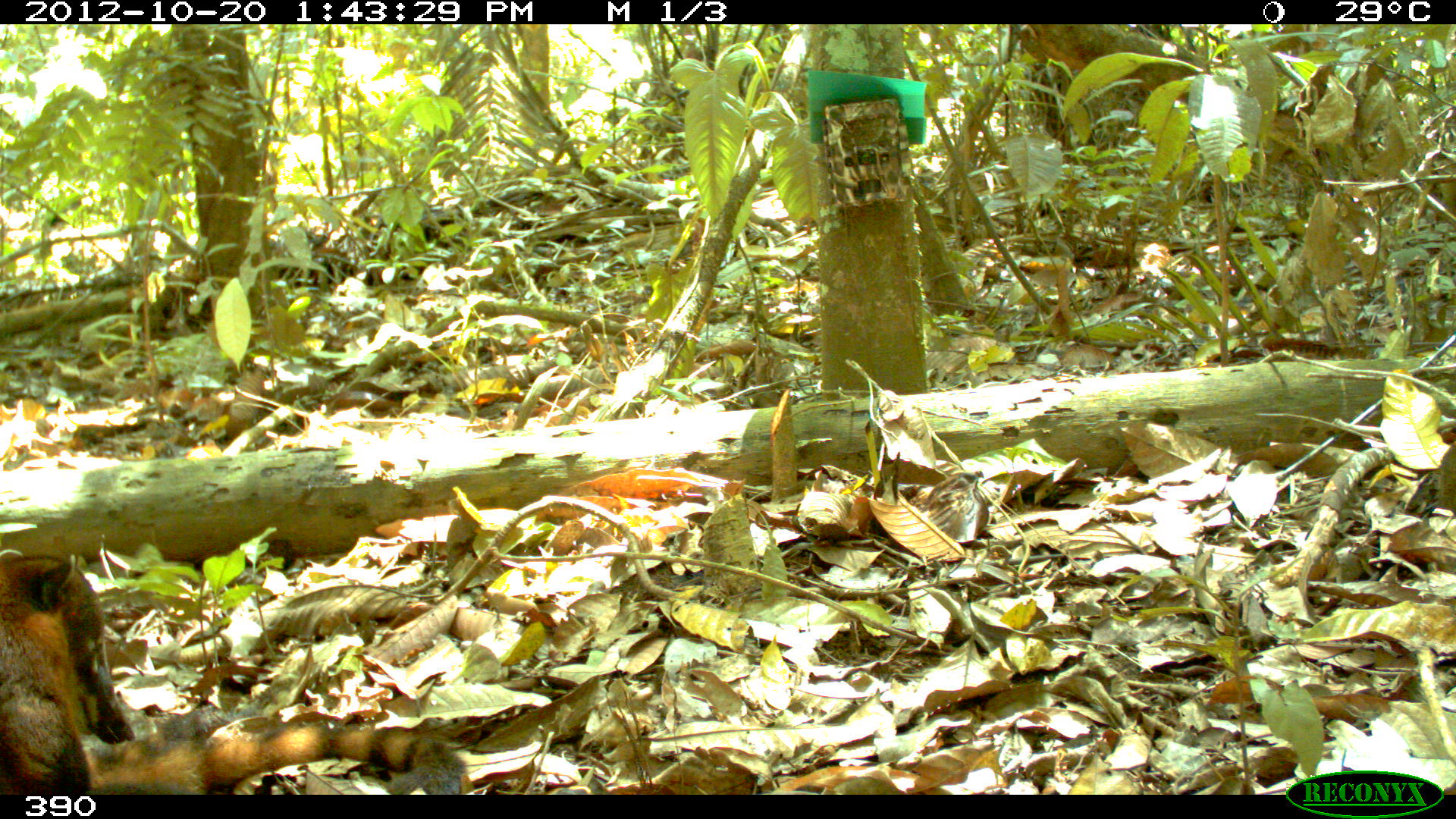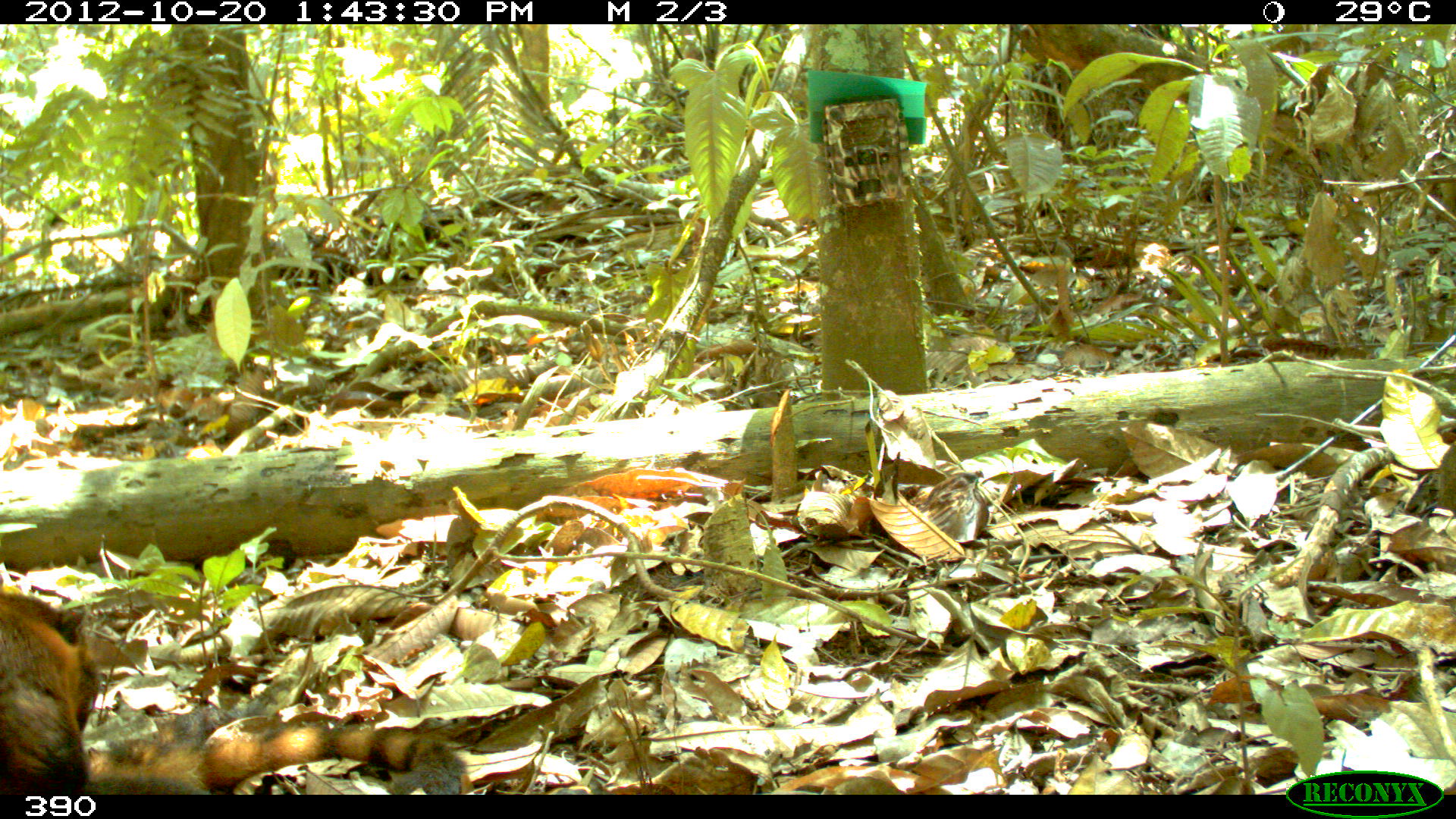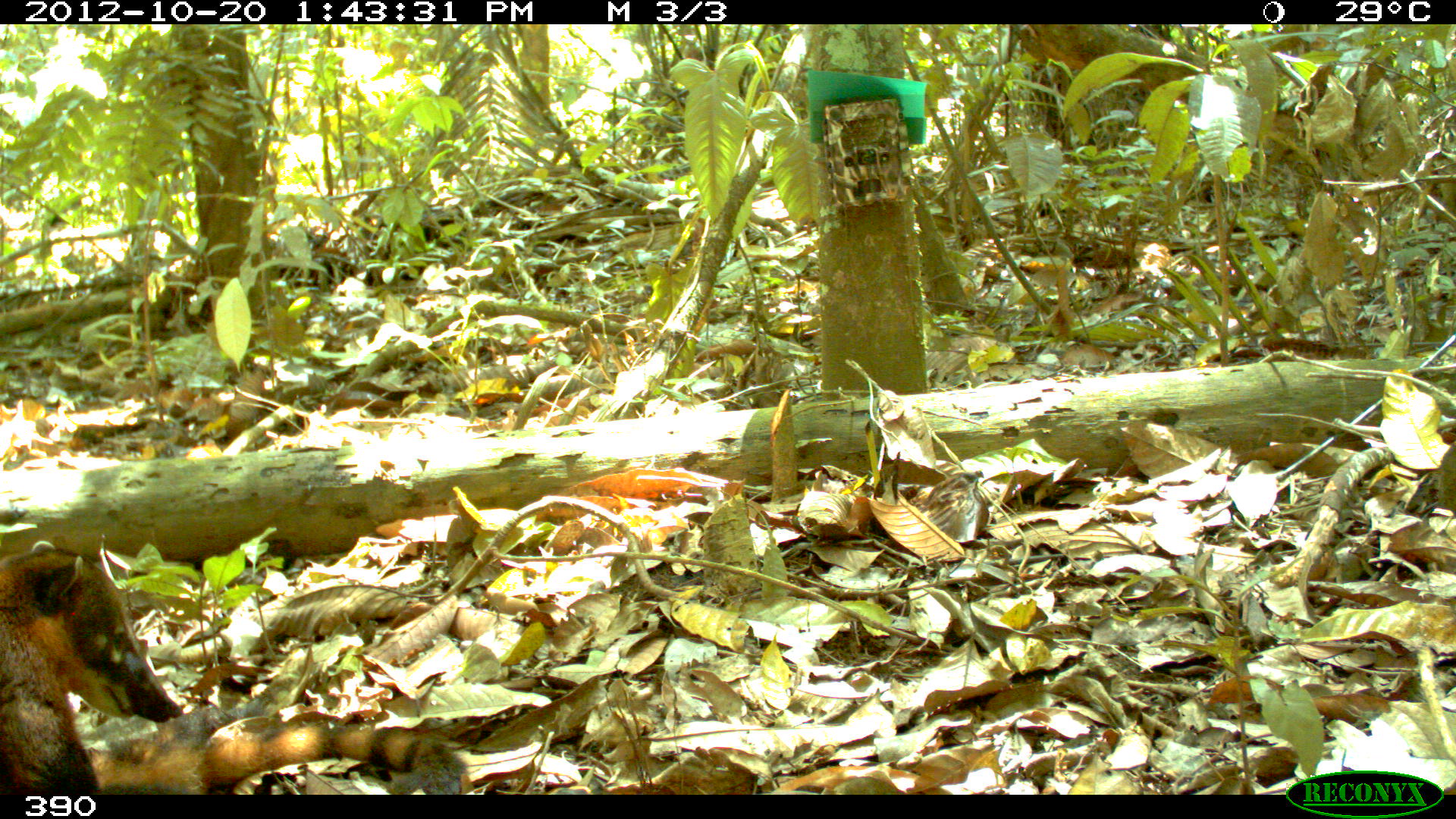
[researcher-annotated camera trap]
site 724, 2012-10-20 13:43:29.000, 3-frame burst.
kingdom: Animalia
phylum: Chordata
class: Mammalia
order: Carnivora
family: Procyonidae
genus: Nasua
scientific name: Nasua nasua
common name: south american coati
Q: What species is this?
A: Nasua nasua (south american coati).